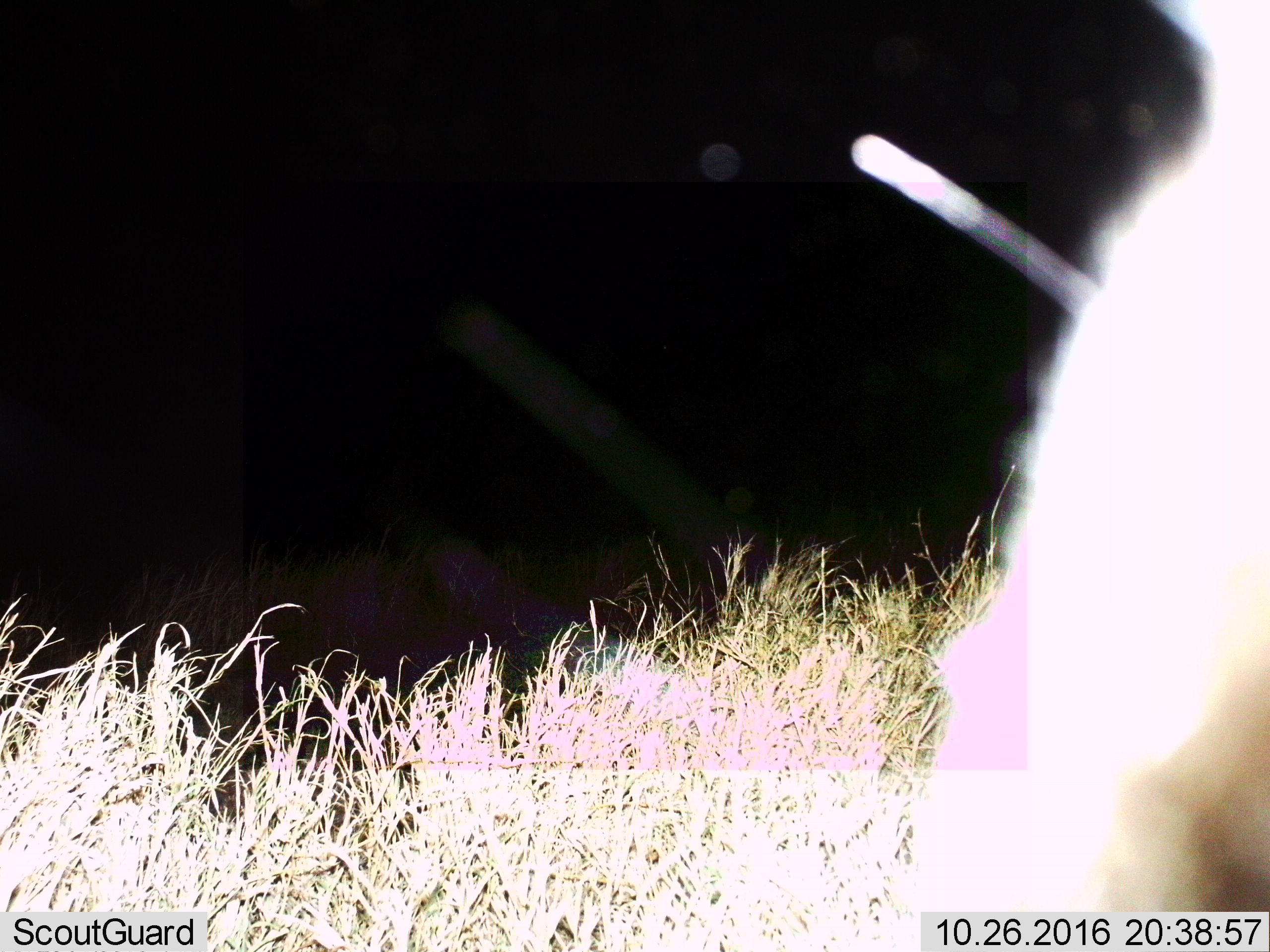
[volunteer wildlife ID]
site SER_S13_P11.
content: unidentified animal